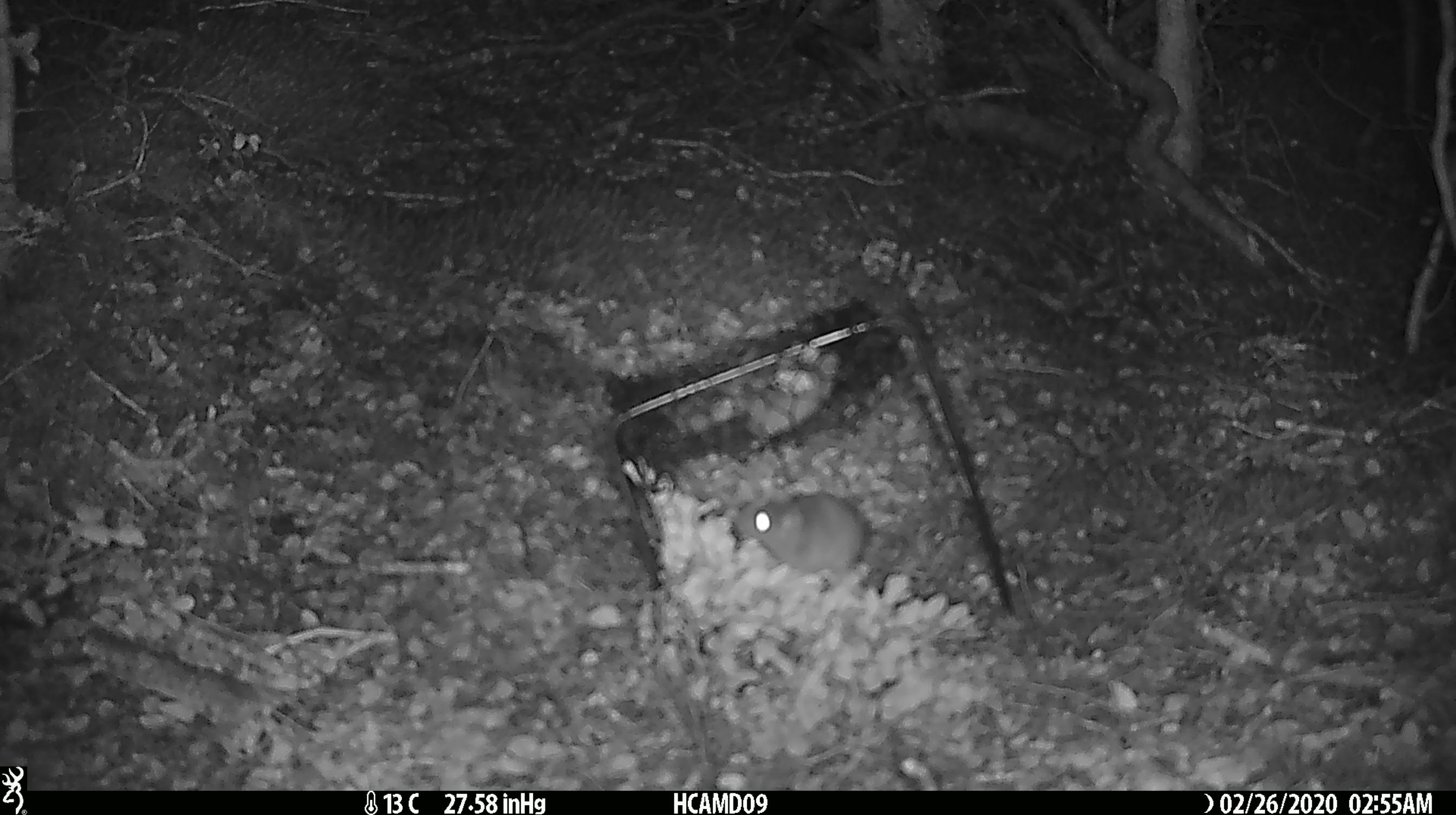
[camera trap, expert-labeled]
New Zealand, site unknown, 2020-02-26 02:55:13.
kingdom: Animalia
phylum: Chordata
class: Mammalia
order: Rodentia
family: Muridae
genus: Mus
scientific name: Mus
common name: mouse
Mouse (Mus).